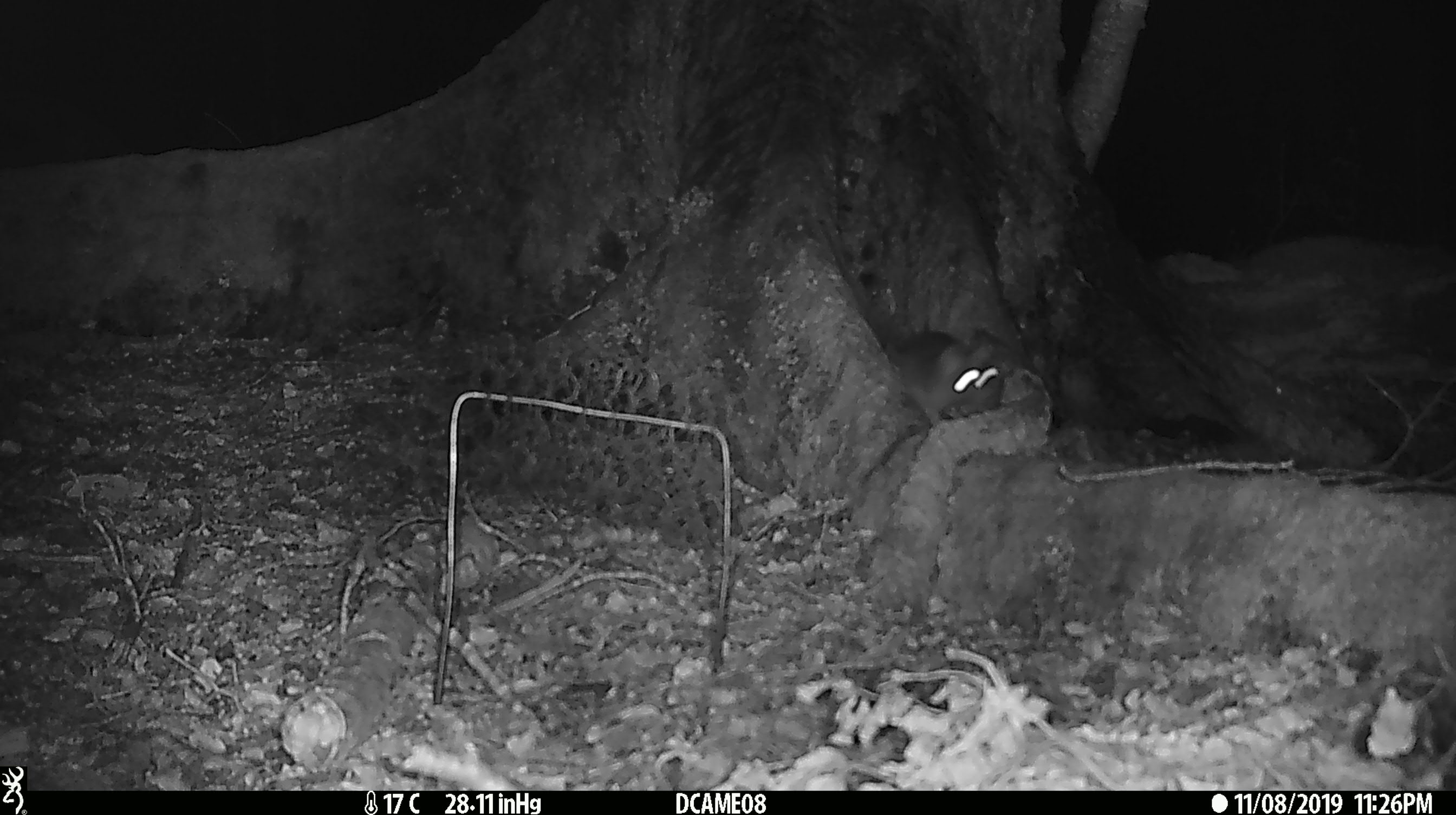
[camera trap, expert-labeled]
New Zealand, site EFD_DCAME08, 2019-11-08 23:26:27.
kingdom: Animalia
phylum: Chordata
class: Mammalia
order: Rodentia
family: Muridae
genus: Rattus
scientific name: Rattus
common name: rat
Rat (Rattus).